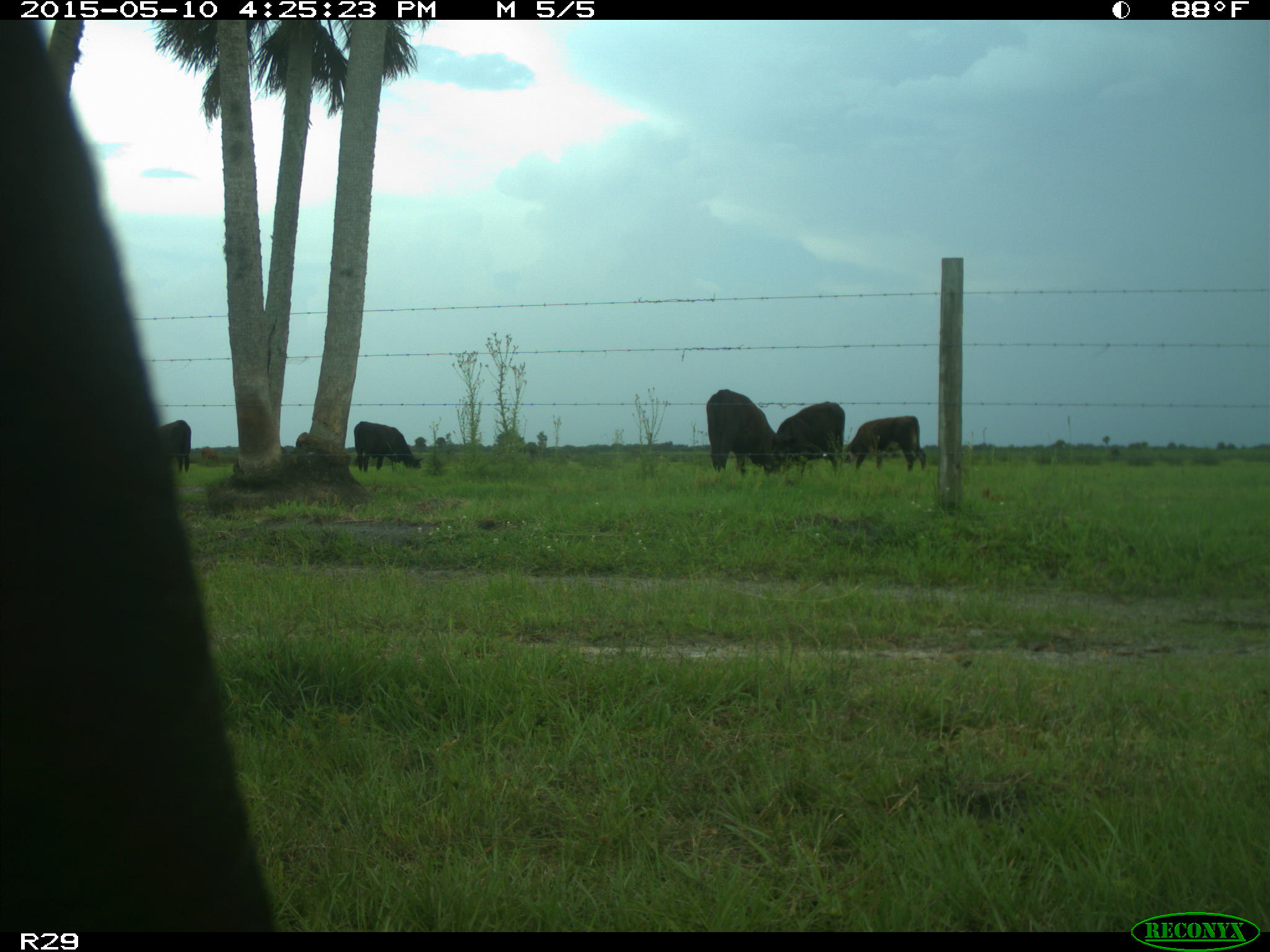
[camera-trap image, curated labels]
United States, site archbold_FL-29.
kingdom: Animalia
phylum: Chordata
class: Mammalia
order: Artiodactyla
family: Bovidae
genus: Bos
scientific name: Bos taurus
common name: domestic cow